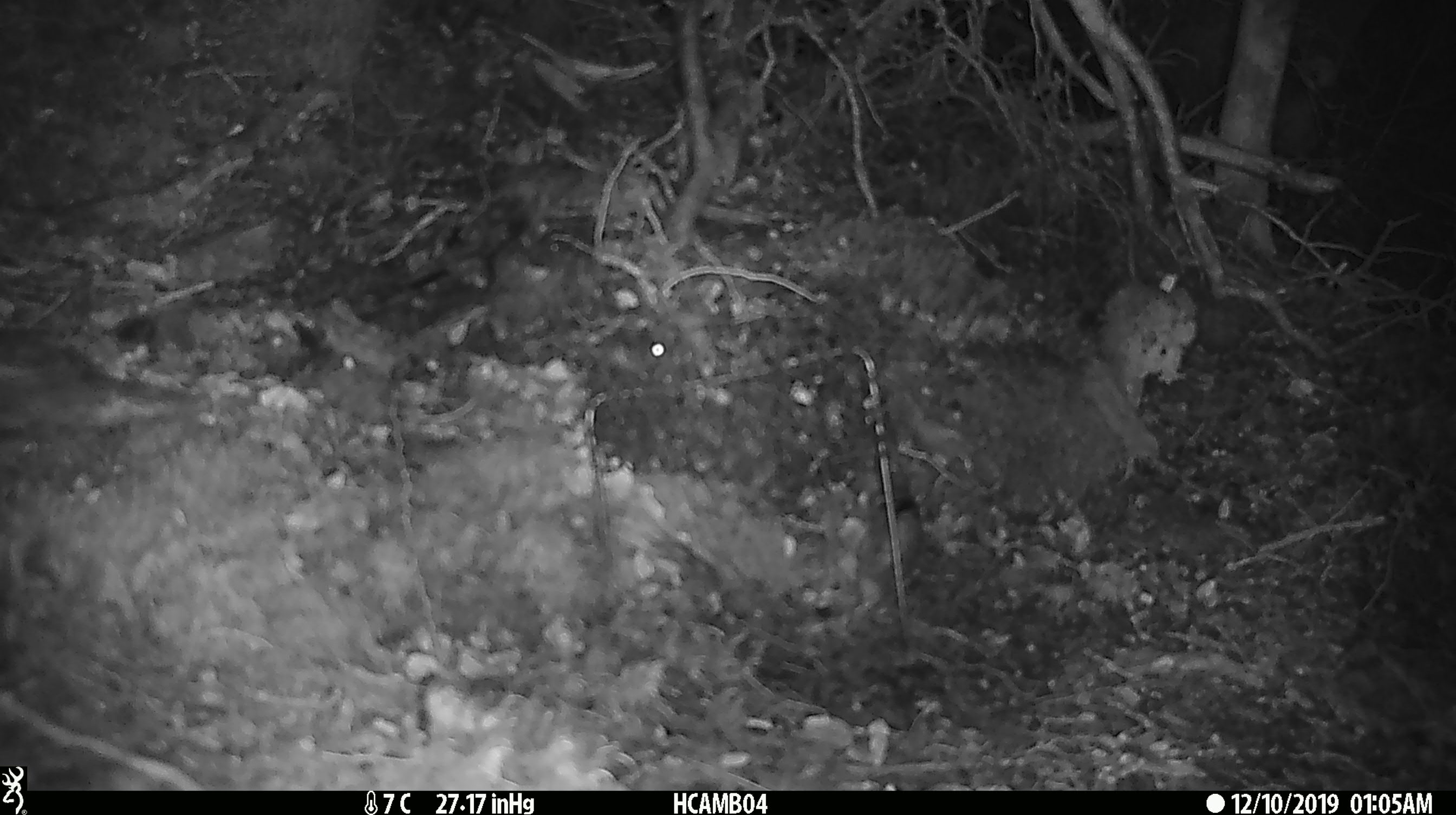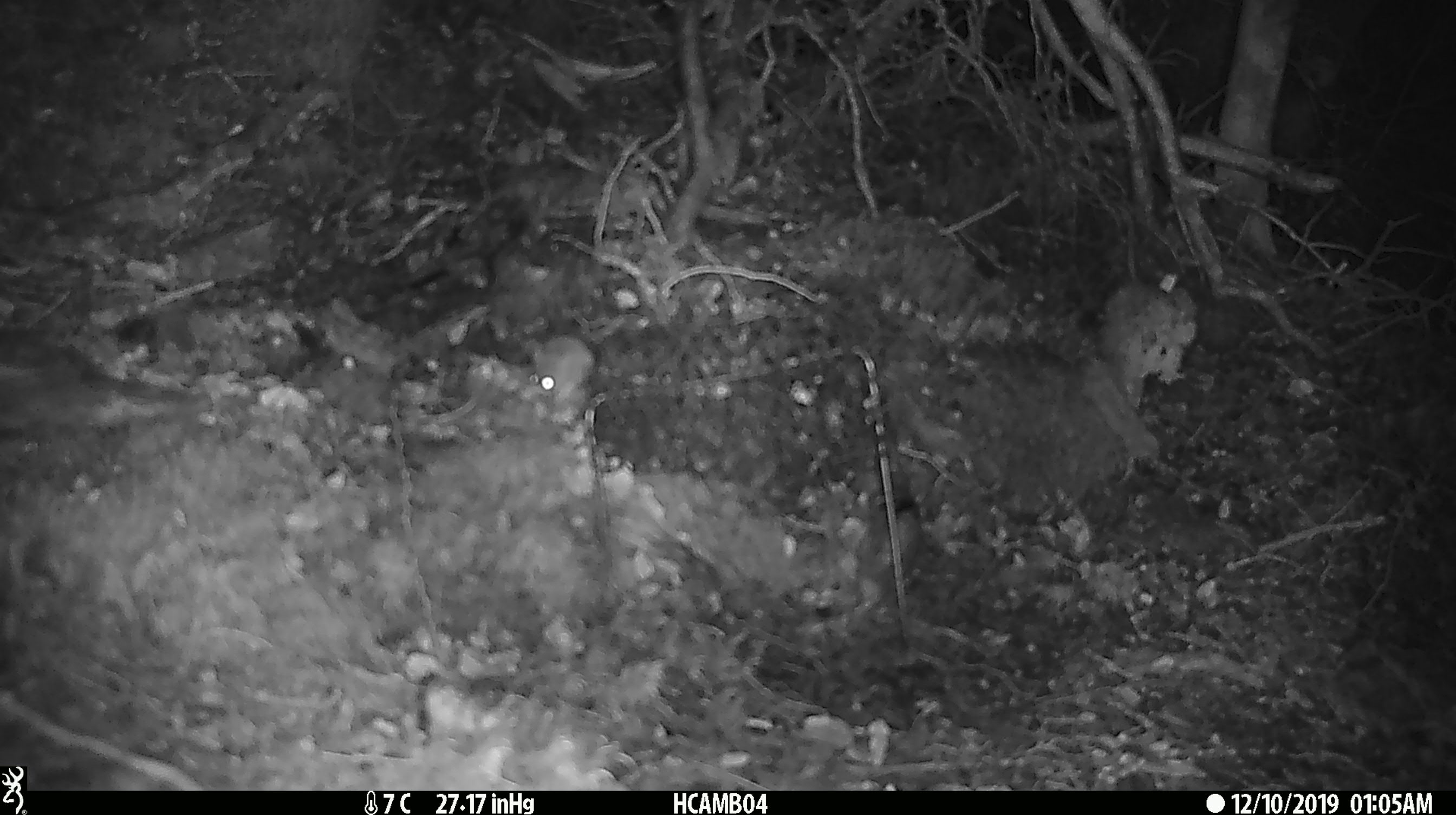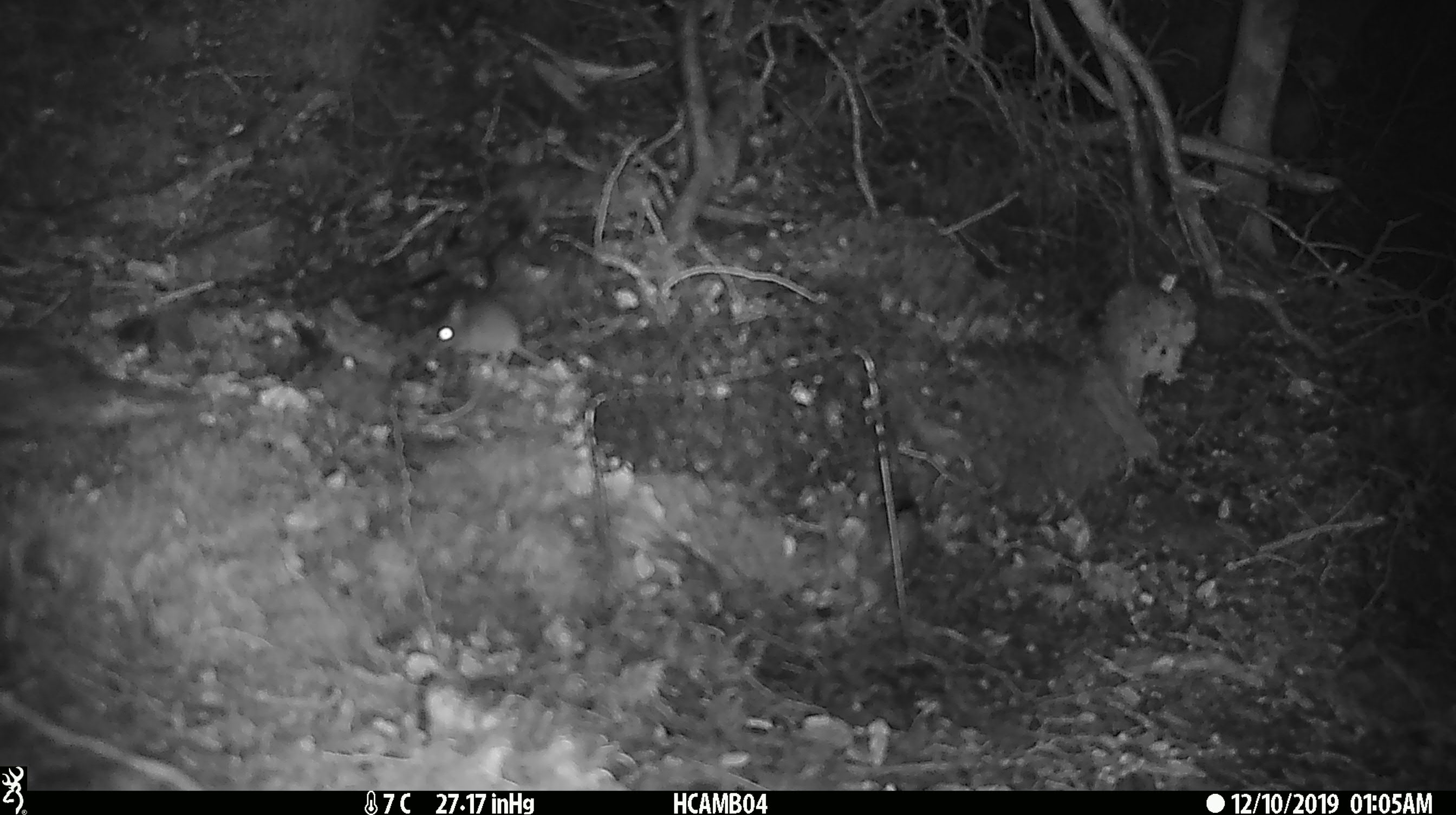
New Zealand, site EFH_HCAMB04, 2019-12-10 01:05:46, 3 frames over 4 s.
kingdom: Animalia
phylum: Chordata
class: Mammalia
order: Rodentia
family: Muridae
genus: Mus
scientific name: Mus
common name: mouse